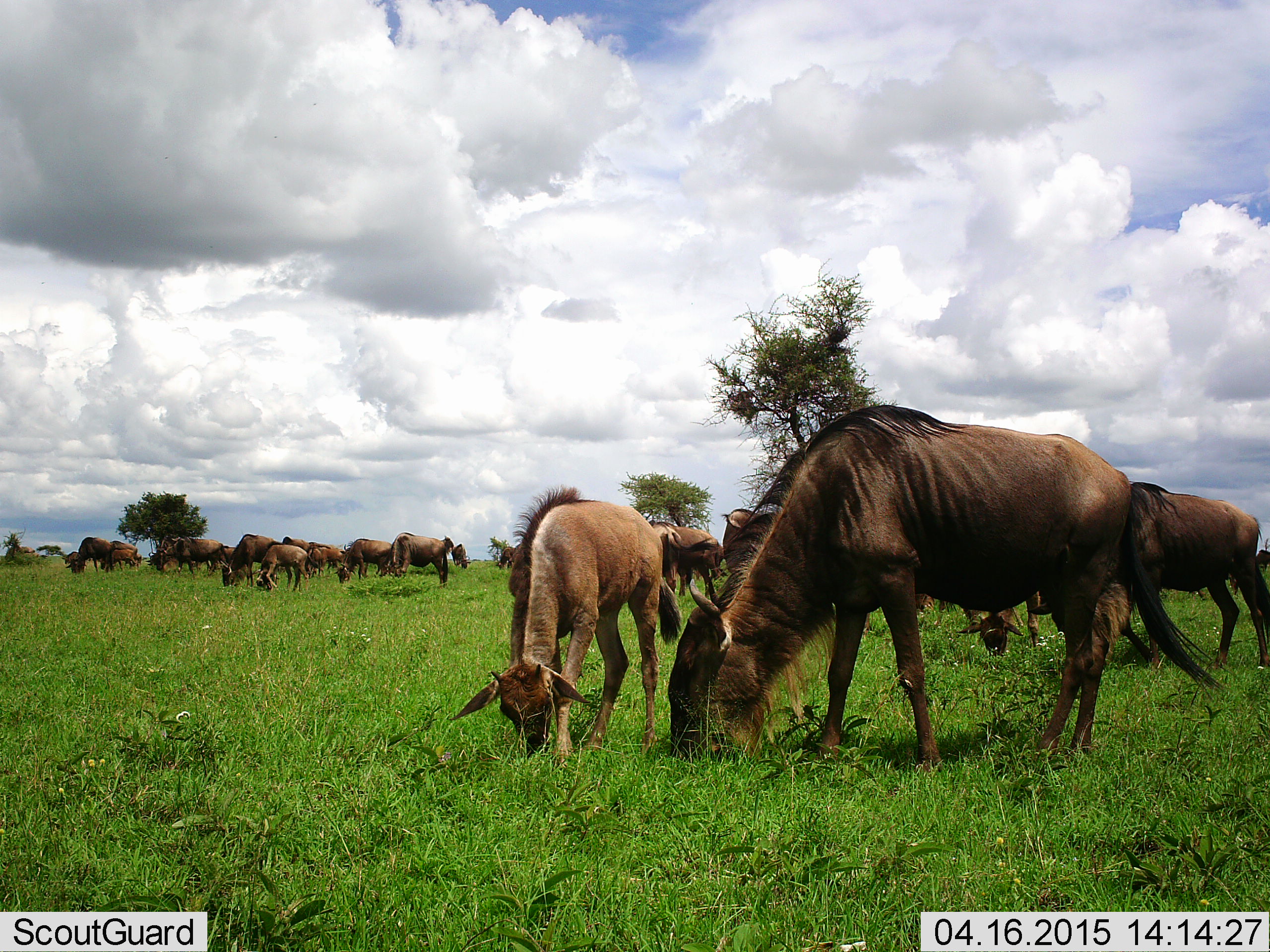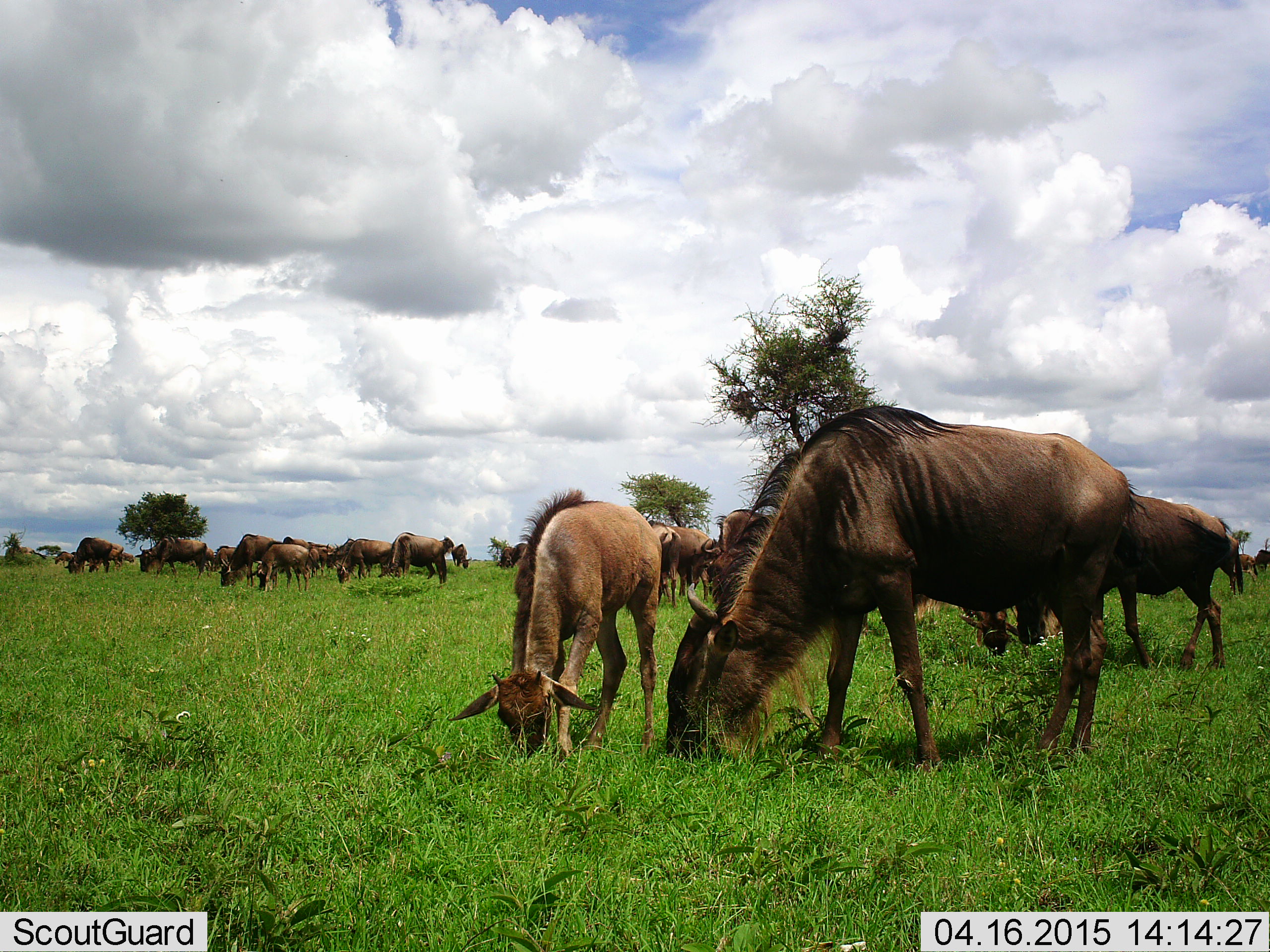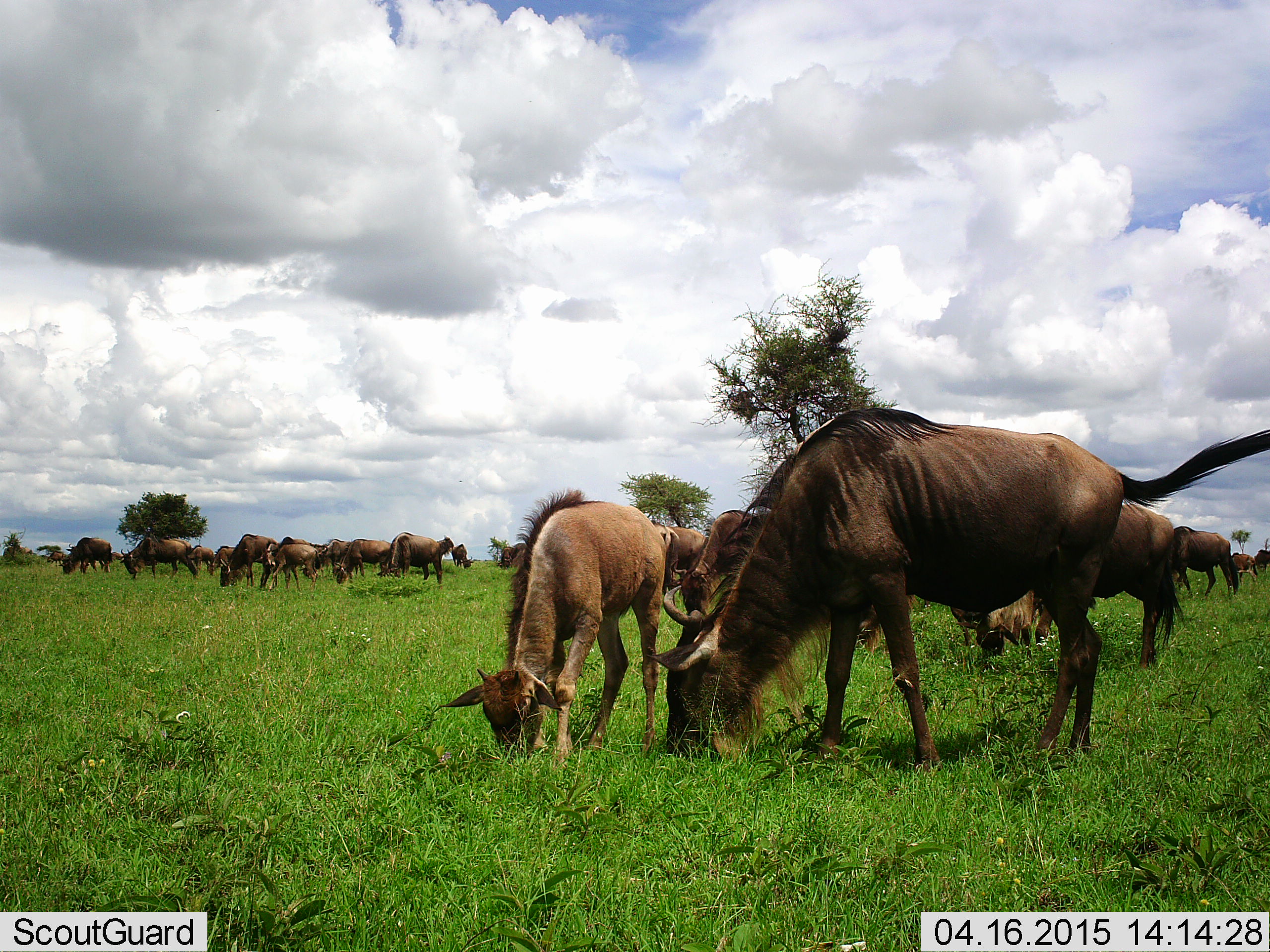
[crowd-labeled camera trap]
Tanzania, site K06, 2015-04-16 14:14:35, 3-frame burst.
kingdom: Animalia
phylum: Chordata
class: Mammalia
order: Artiodactyla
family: Bovidae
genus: Connochaetes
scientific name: Connochaetes taurinus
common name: blue wildebeest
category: wildebeest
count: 11-50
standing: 60%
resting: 0%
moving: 30%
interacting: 0%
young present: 90%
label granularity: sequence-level